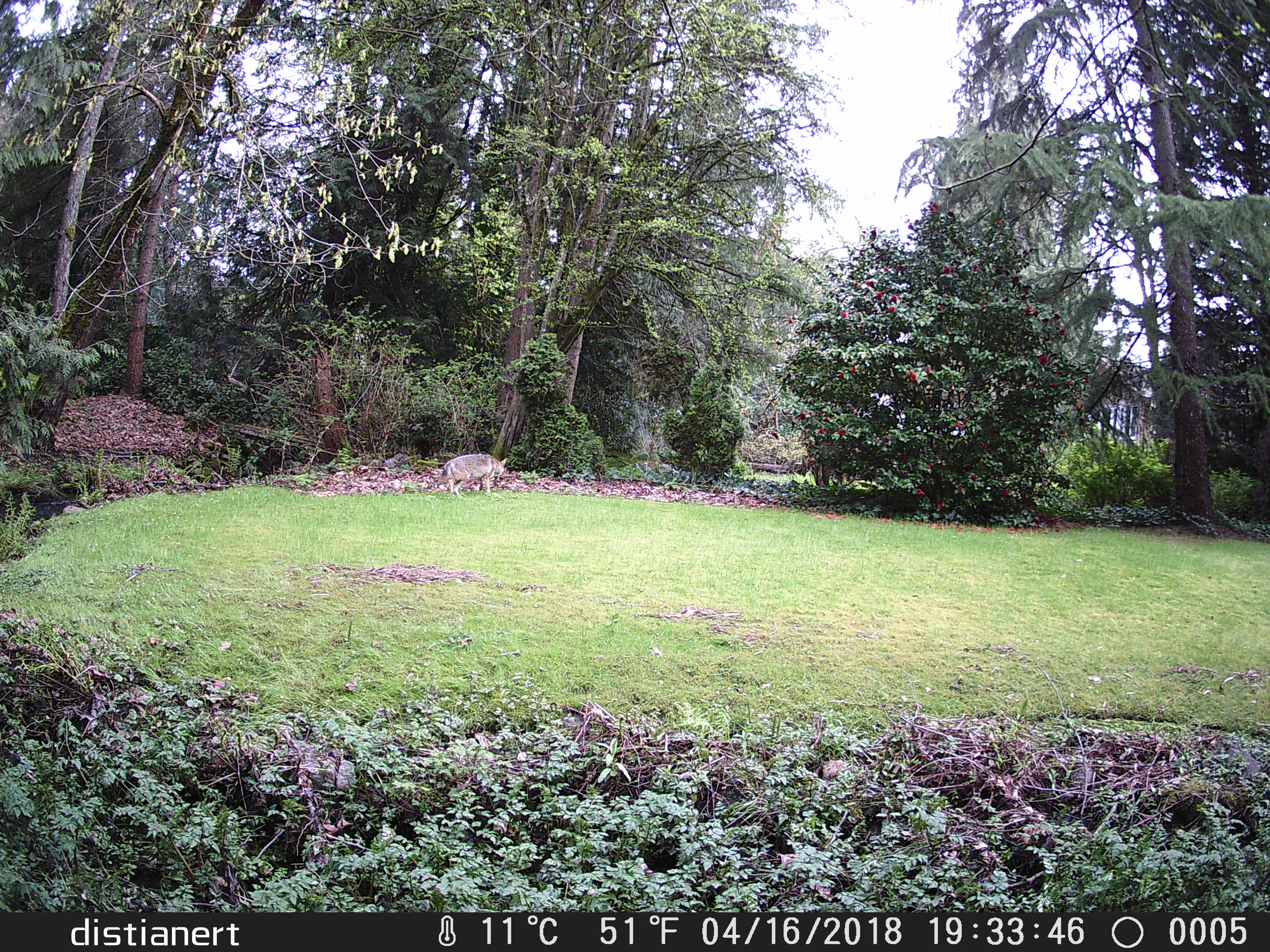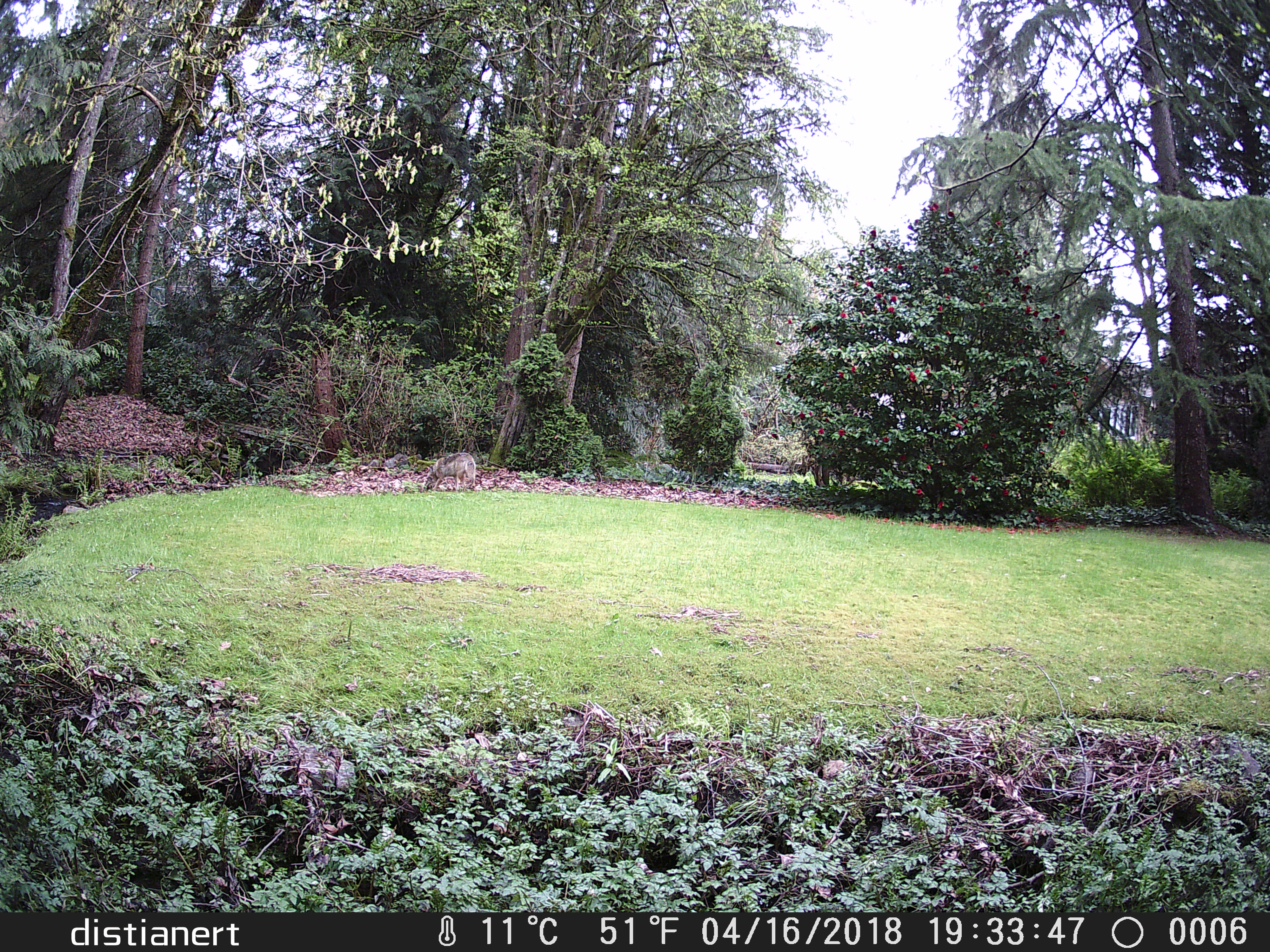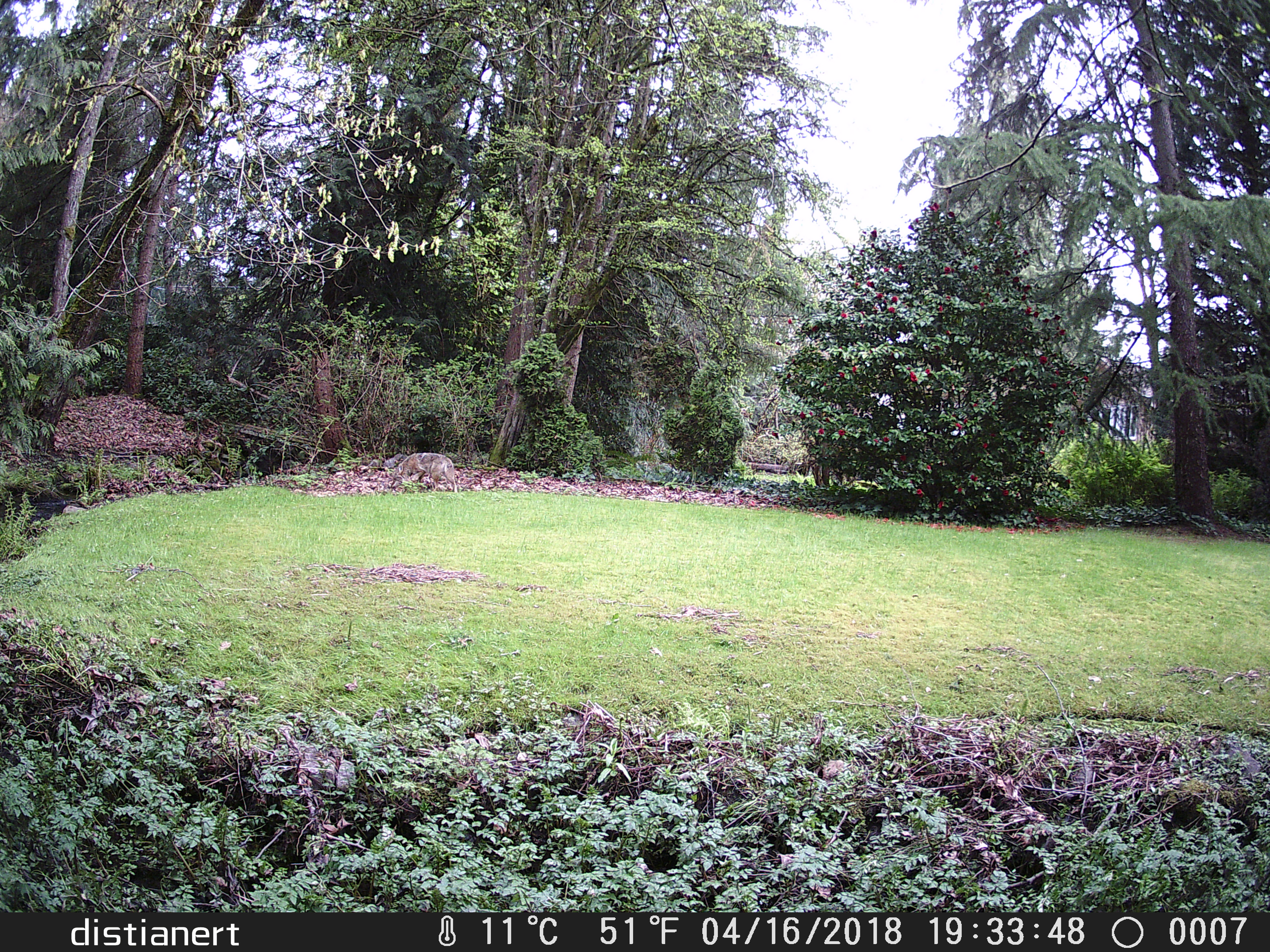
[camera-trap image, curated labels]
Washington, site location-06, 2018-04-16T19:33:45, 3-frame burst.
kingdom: Animalia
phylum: Chordata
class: Mammalia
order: Carnivora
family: Canidae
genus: Canis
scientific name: Canis latrans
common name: coyote